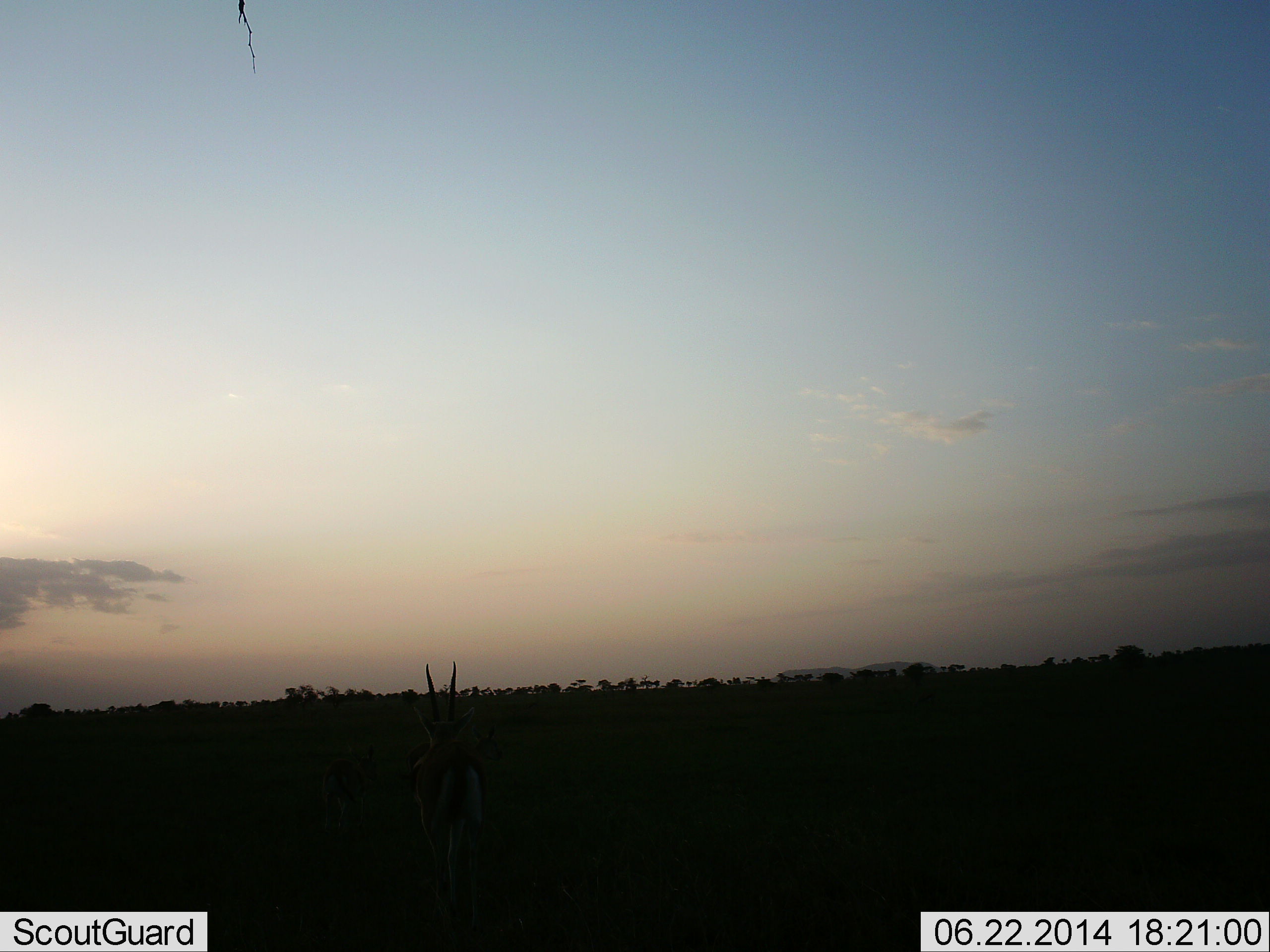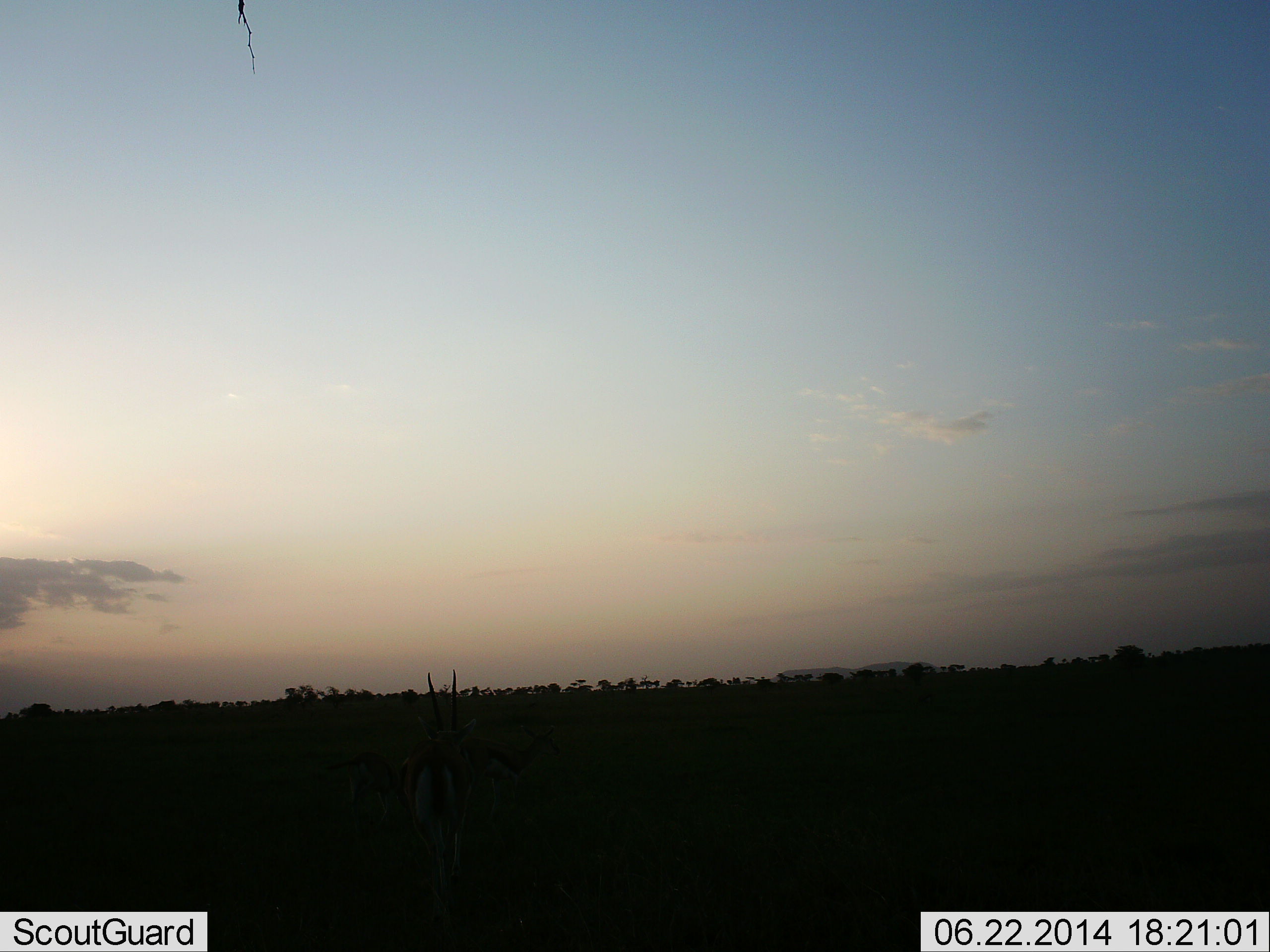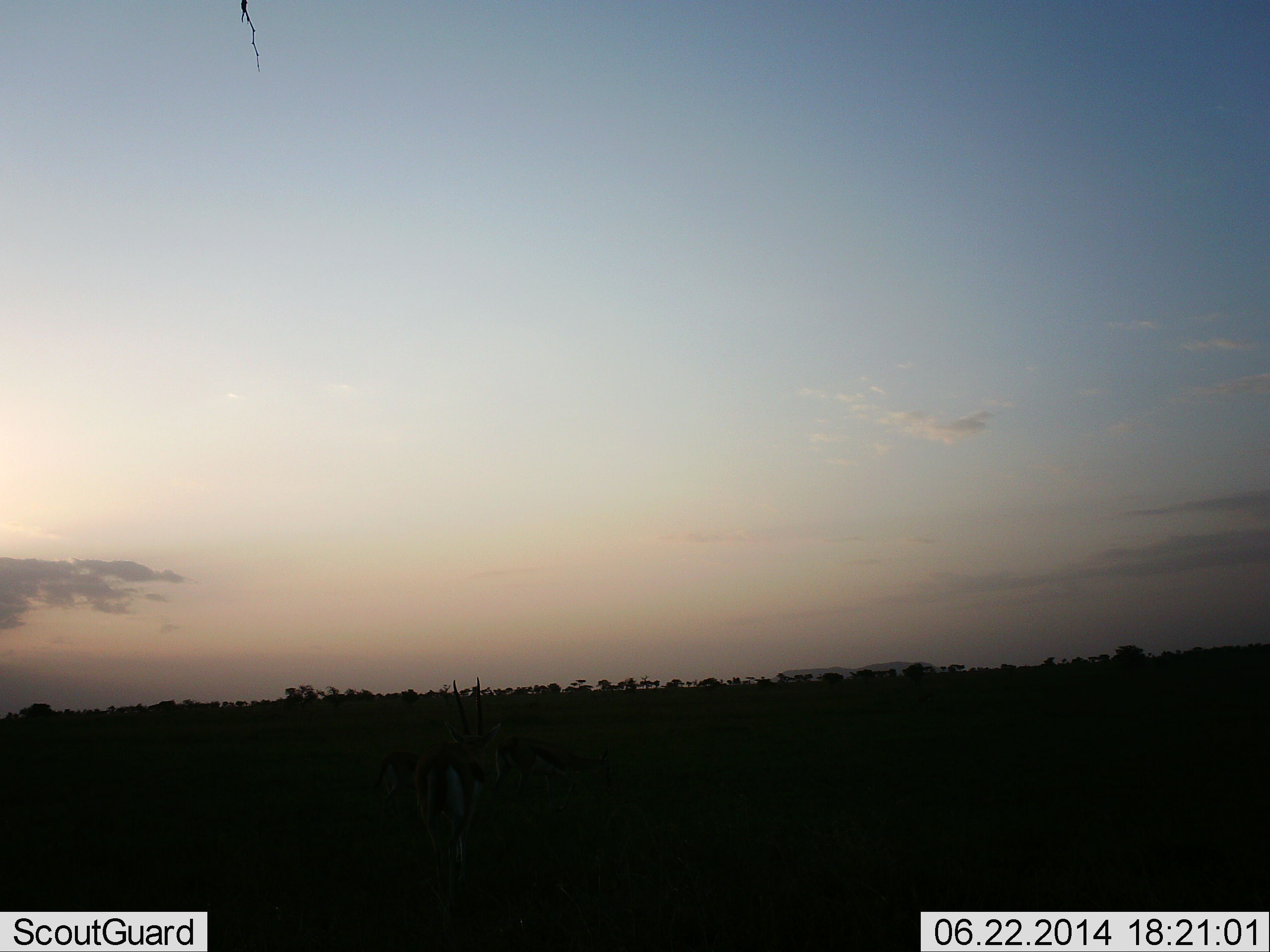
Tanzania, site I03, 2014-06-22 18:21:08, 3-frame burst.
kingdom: Animalia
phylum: Chordata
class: Mammalia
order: Artiodactyla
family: Bovidae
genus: Eudorcas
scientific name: Eudorcas thomsonii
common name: thomson's gazelle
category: gazellethomsons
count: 1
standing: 67%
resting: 0%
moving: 44%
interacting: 0%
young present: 0%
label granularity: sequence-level